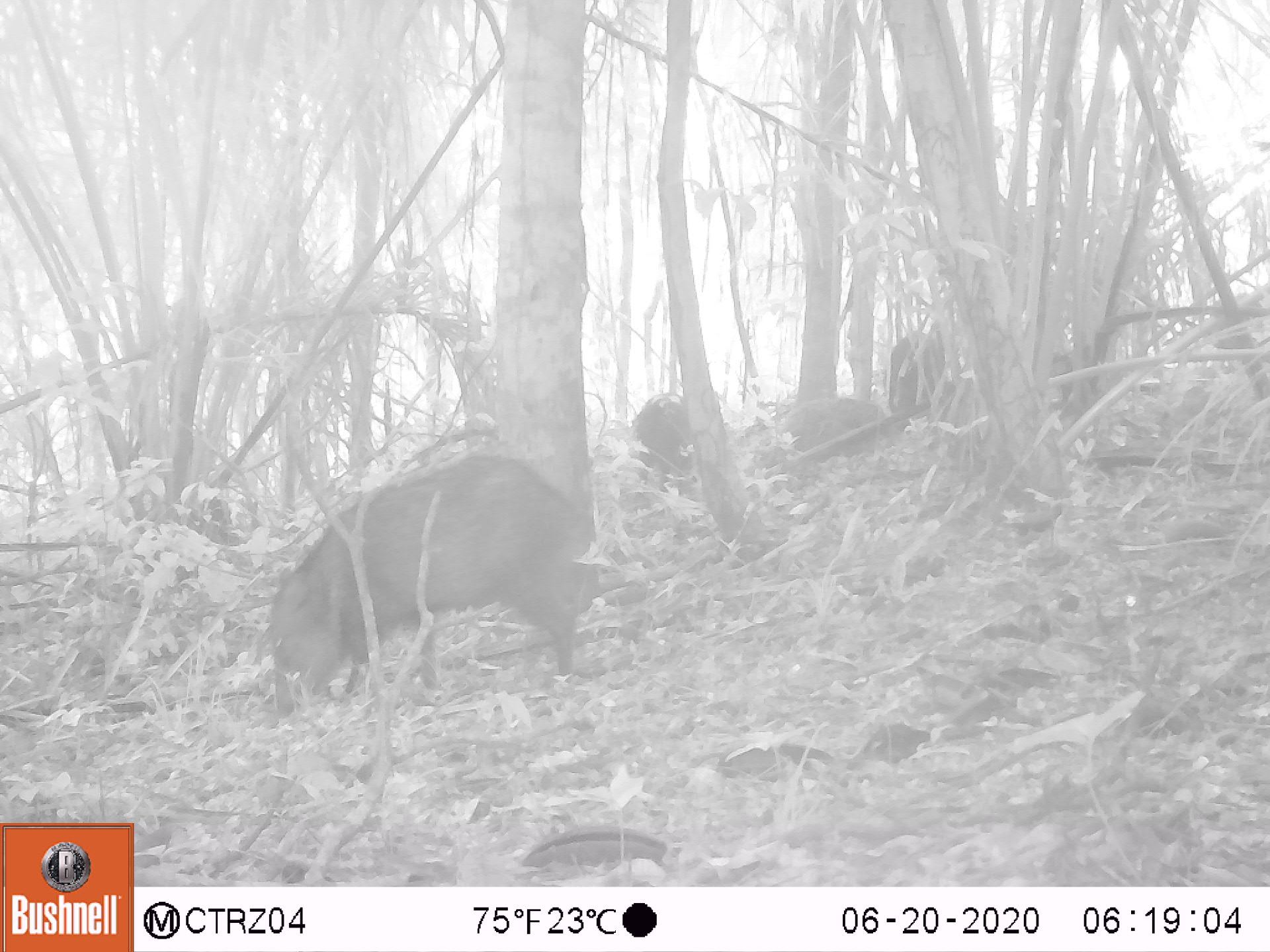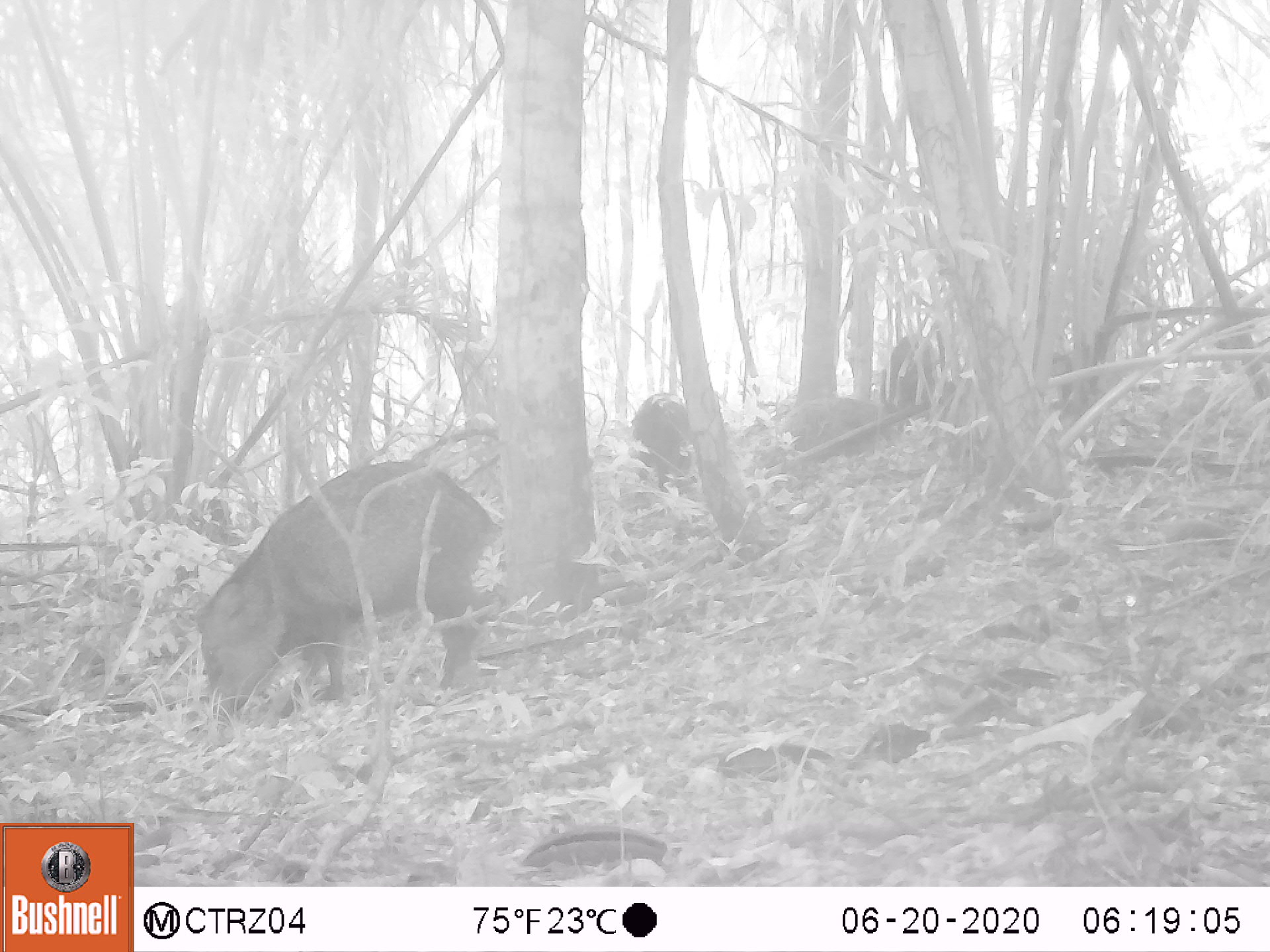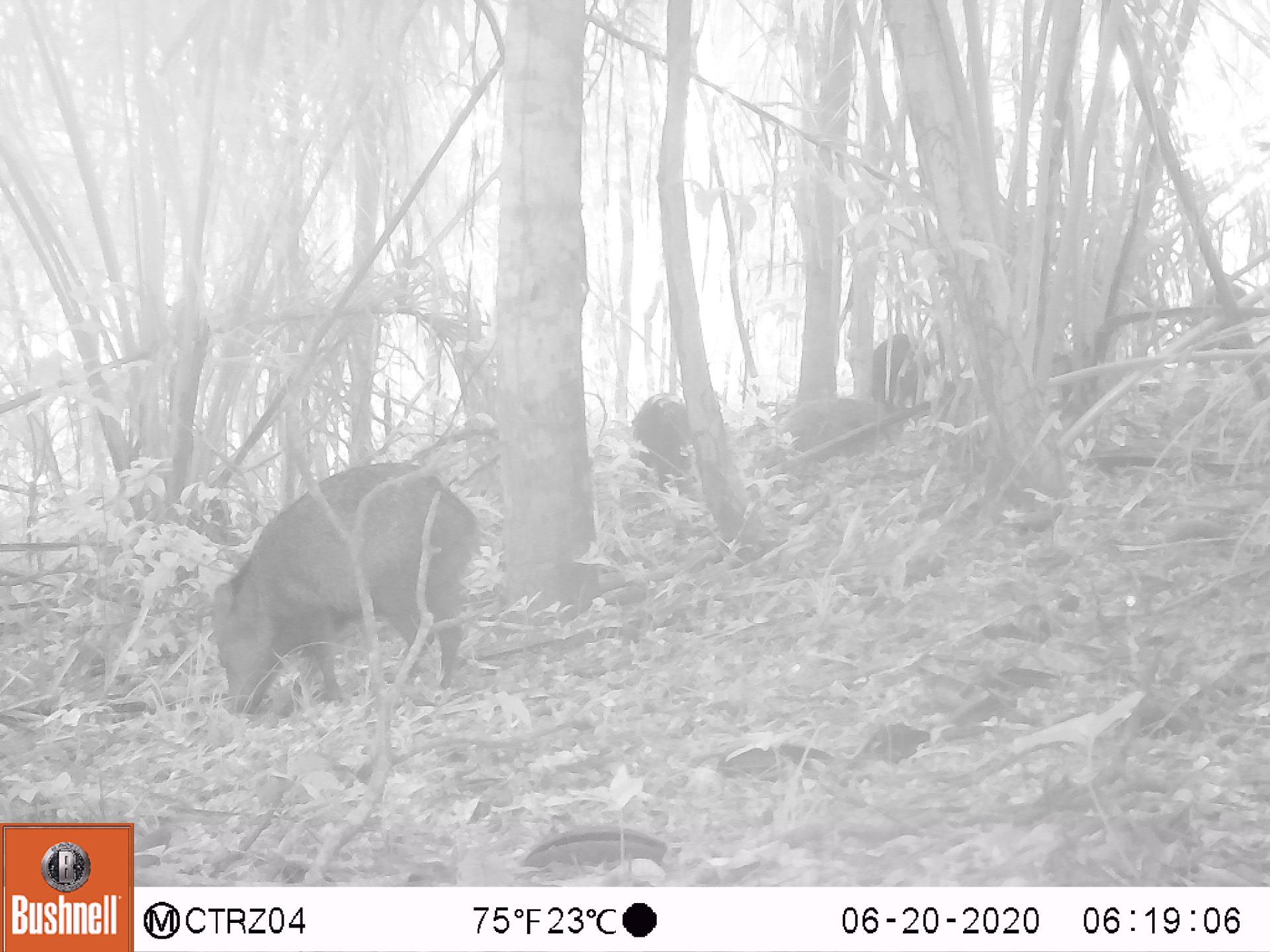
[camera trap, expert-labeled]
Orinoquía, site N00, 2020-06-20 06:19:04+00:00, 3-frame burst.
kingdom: Animalia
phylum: Chordata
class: Mammalia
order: Artiodactyla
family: Tayassuidae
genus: Pecari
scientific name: Pecari tajacu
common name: collared peccary